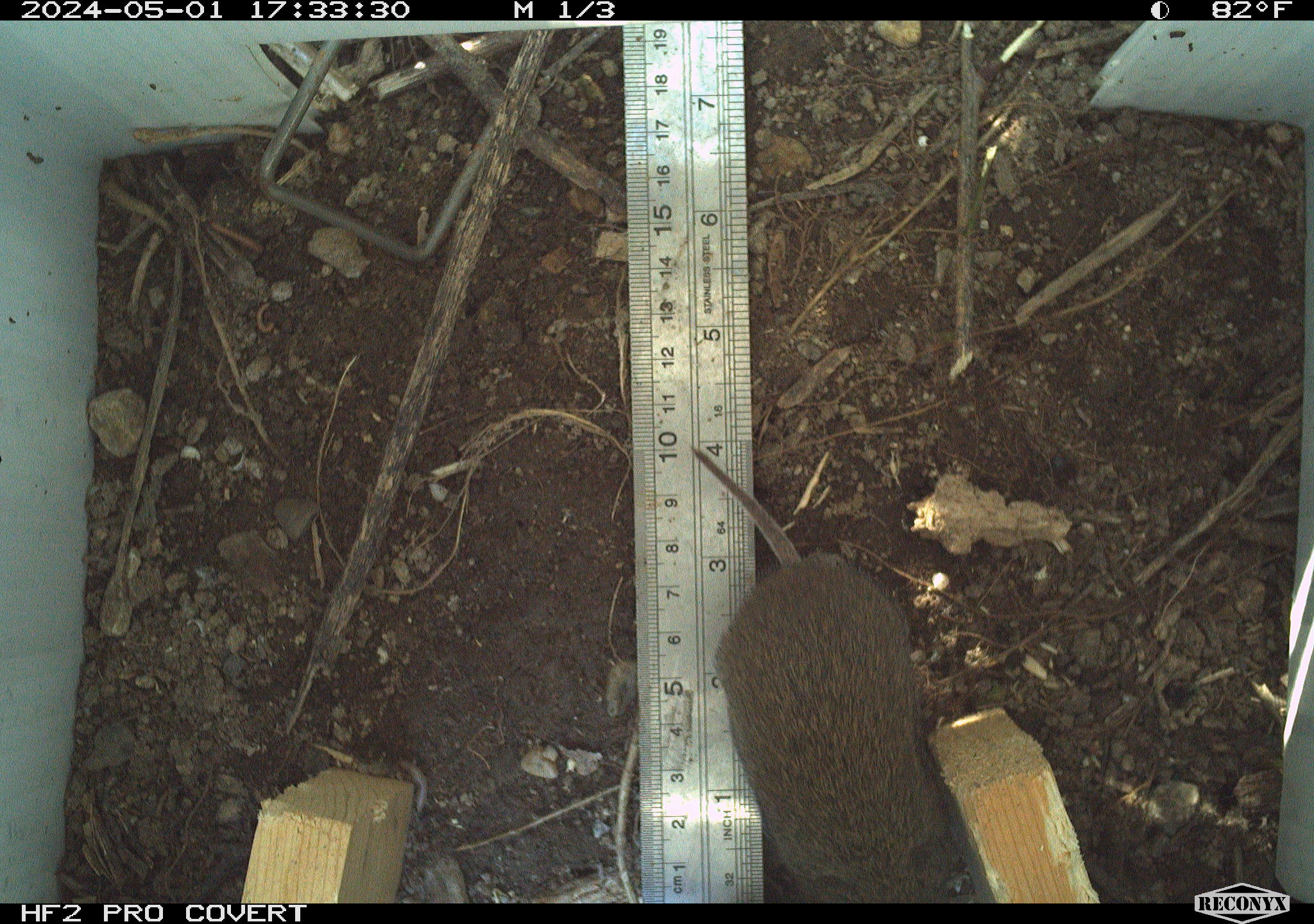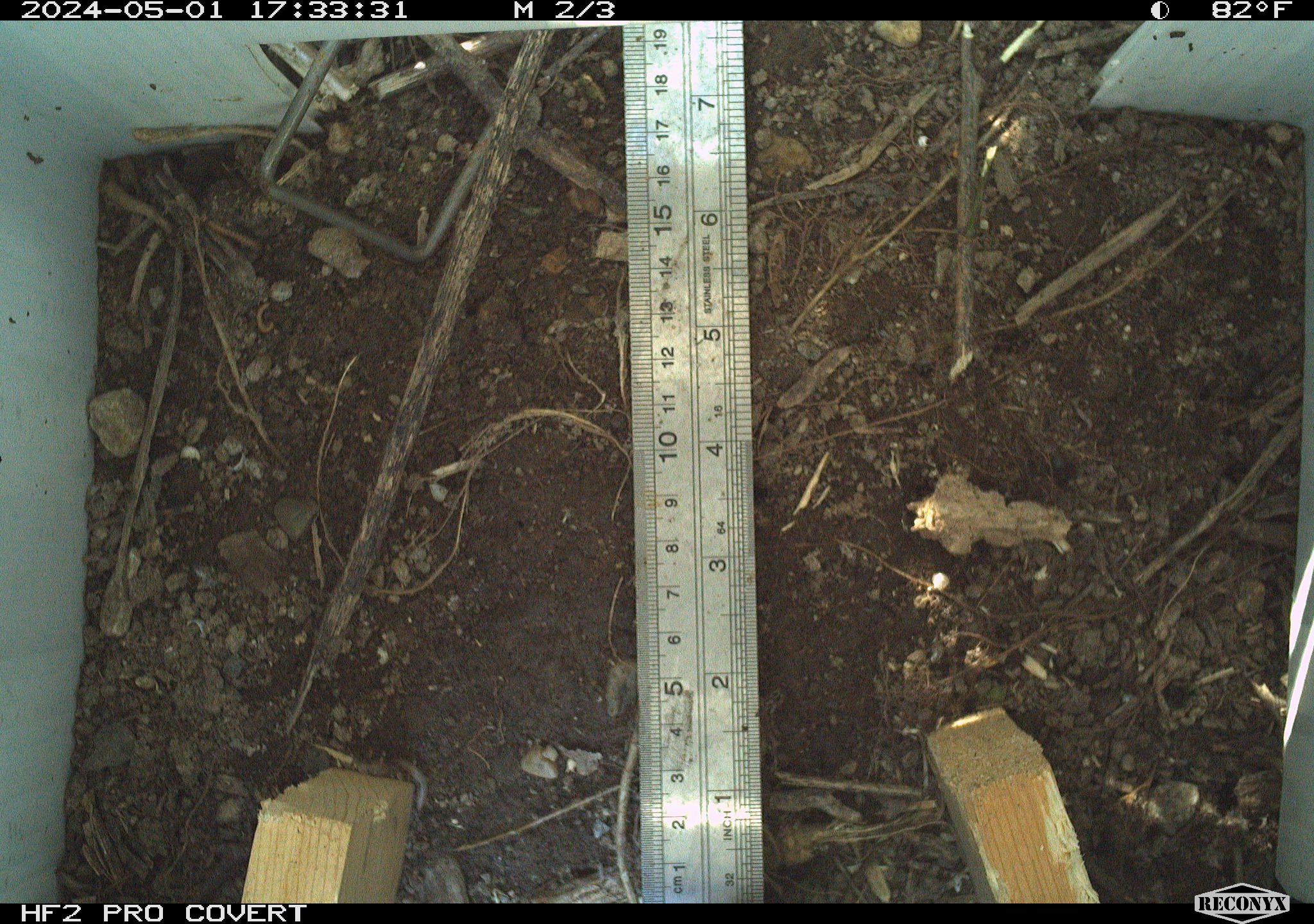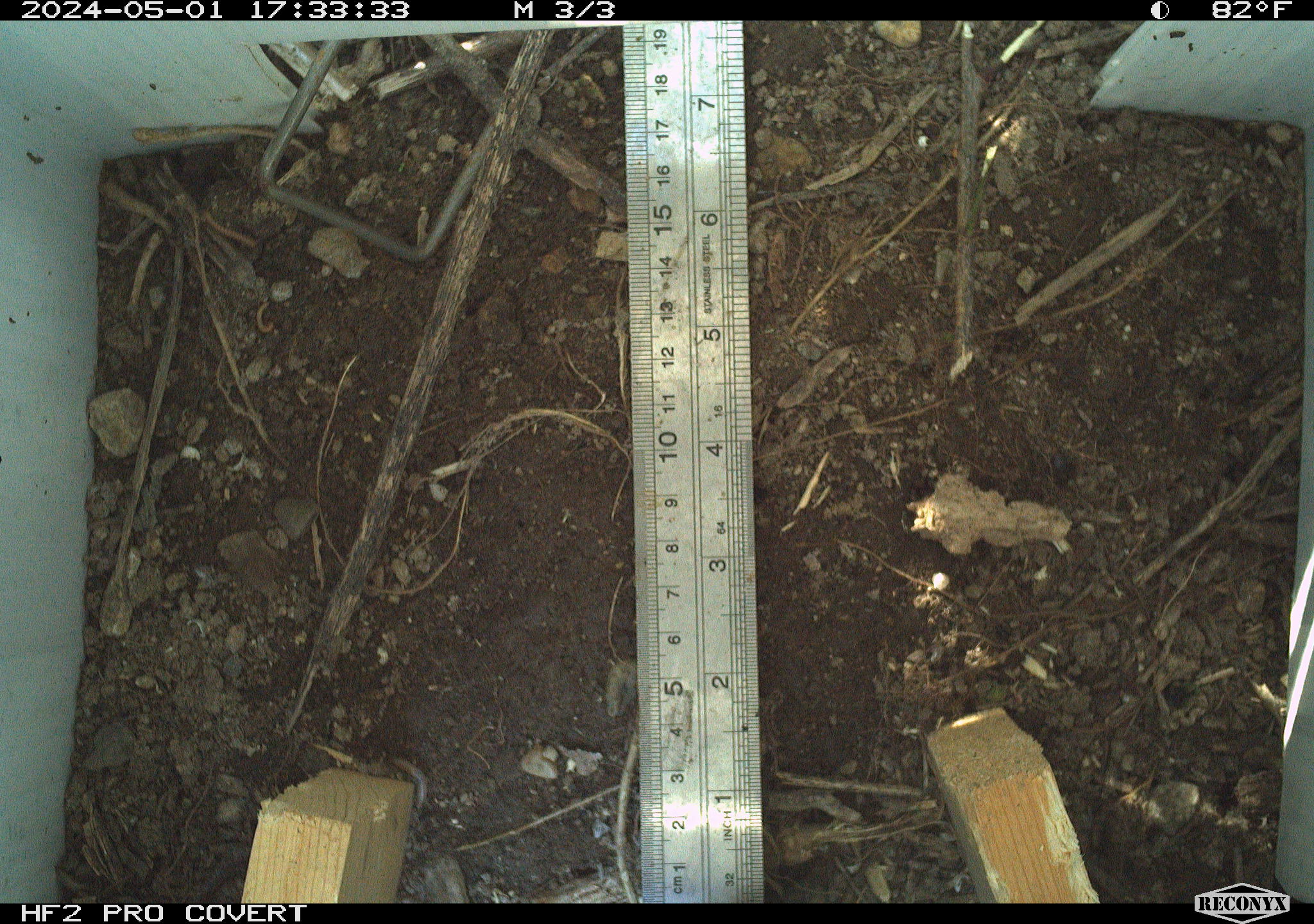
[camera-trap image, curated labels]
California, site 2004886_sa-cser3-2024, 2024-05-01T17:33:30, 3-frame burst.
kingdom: Animalia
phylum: Chordata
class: Mammalia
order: Rodentia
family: Cricetidae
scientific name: Cricetidae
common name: hamsters, voles, lemmings, and allies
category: cricetidae family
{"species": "cricetidae family (hamsters, voles, lemmings, and allies) (Cricetidae)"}